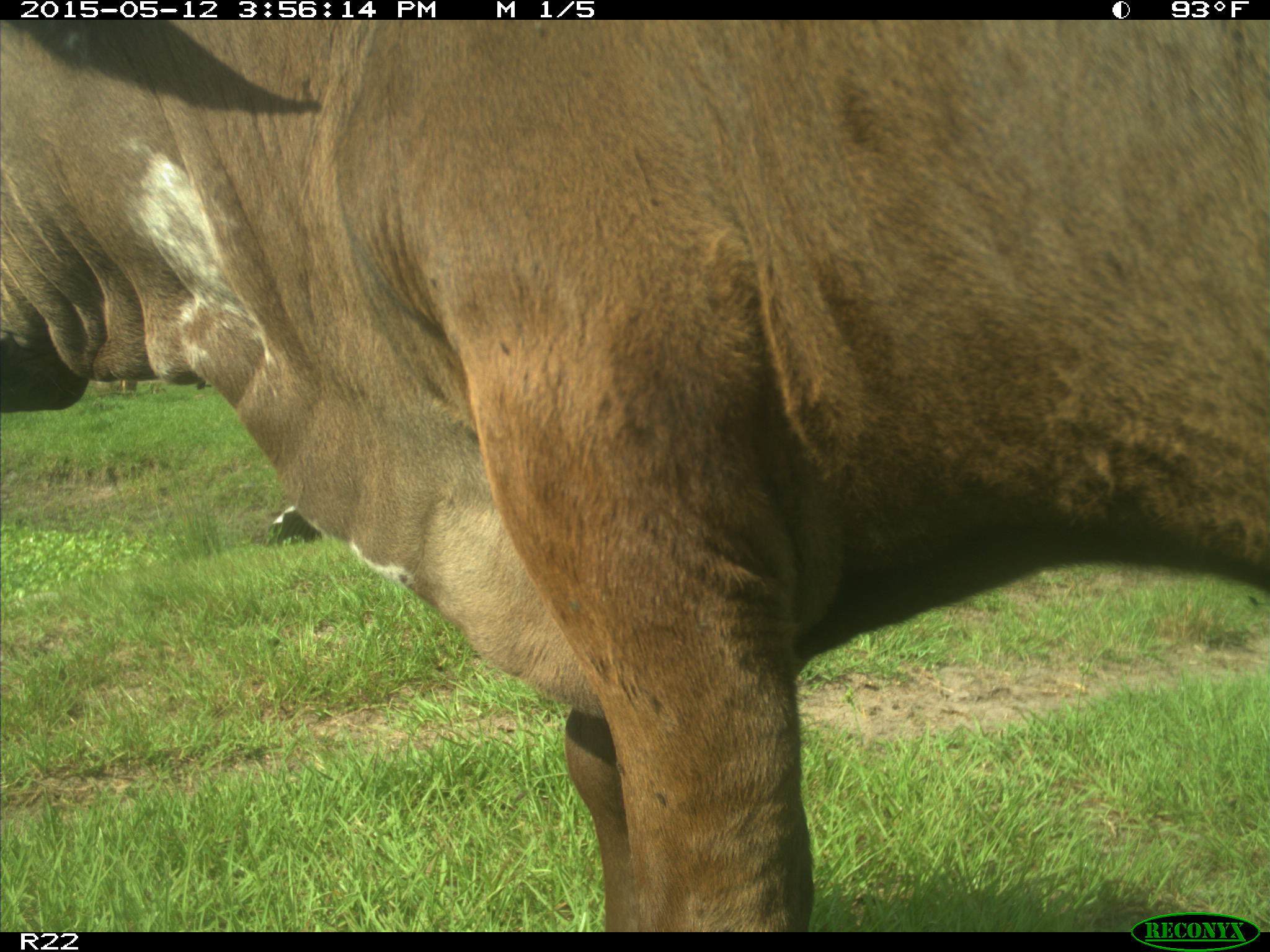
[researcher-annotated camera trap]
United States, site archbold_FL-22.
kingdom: Animalia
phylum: Chordata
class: Mammalia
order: Artiodactyla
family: Bovidae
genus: Bos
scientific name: Bos taurus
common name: domestic cow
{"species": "Bos taurus (domestic cow)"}